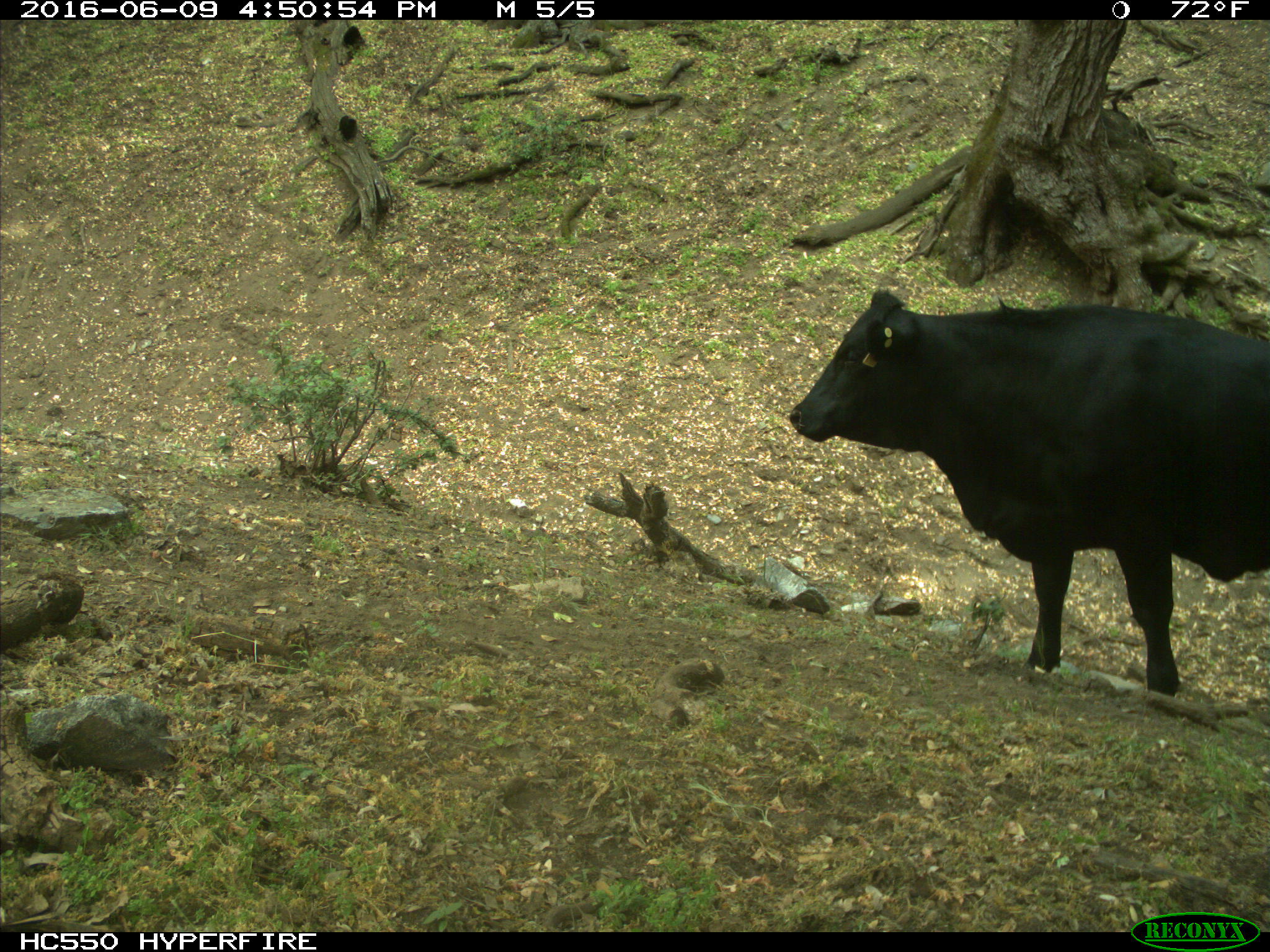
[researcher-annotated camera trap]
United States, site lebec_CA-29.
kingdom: Animalia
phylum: Chordata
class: Mammalia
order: Artiodactyla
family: Bovidae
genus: Bos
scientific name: Bos taurus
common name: domestic cow